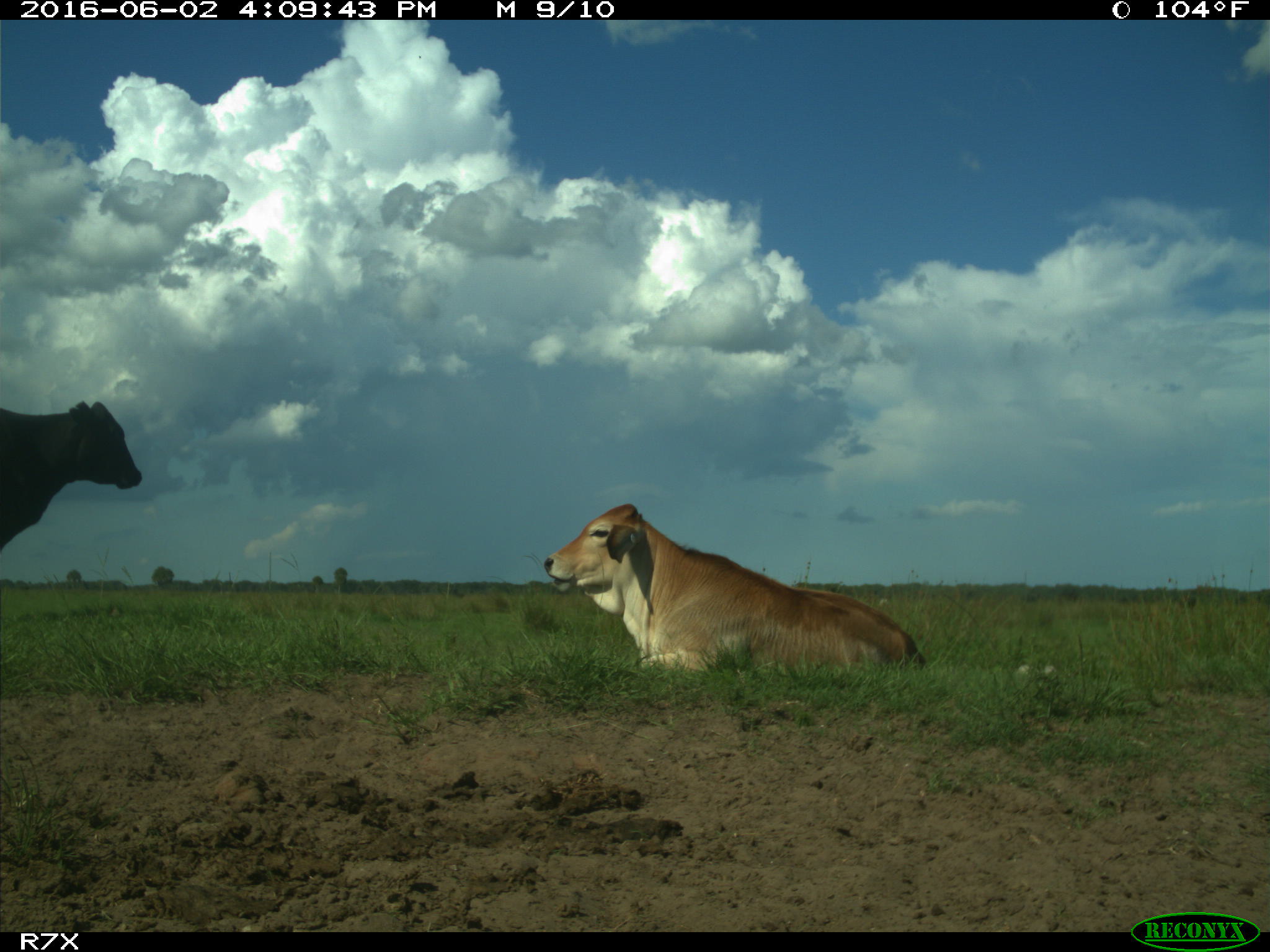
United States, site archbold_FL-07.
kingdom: Animalia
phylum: Chordata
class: Mammalia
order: Artiodactyla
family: Bovidae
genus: Bos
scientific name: Bos taurus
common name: domestic cow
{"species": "Bos taurus (domestic cow)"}